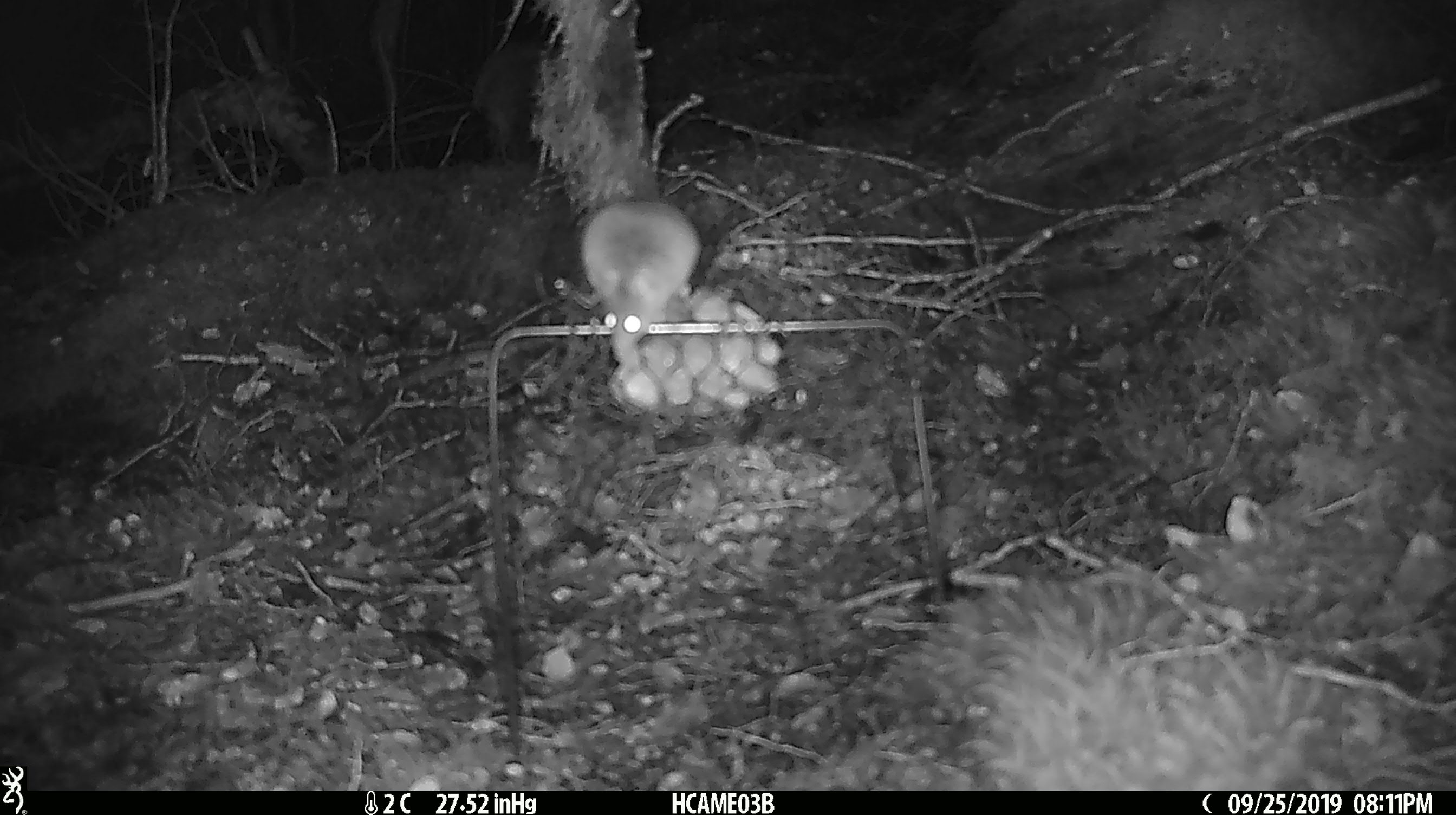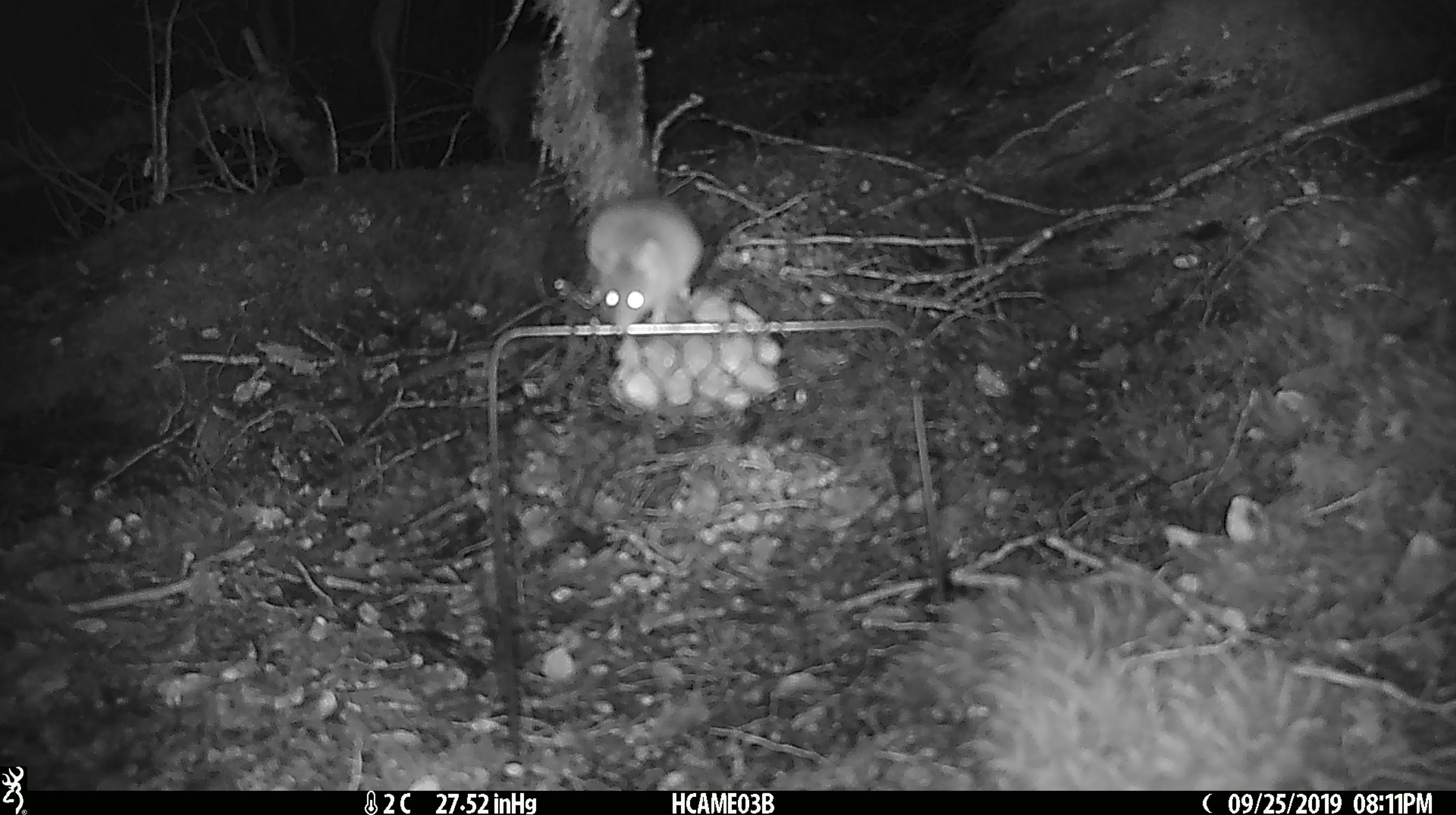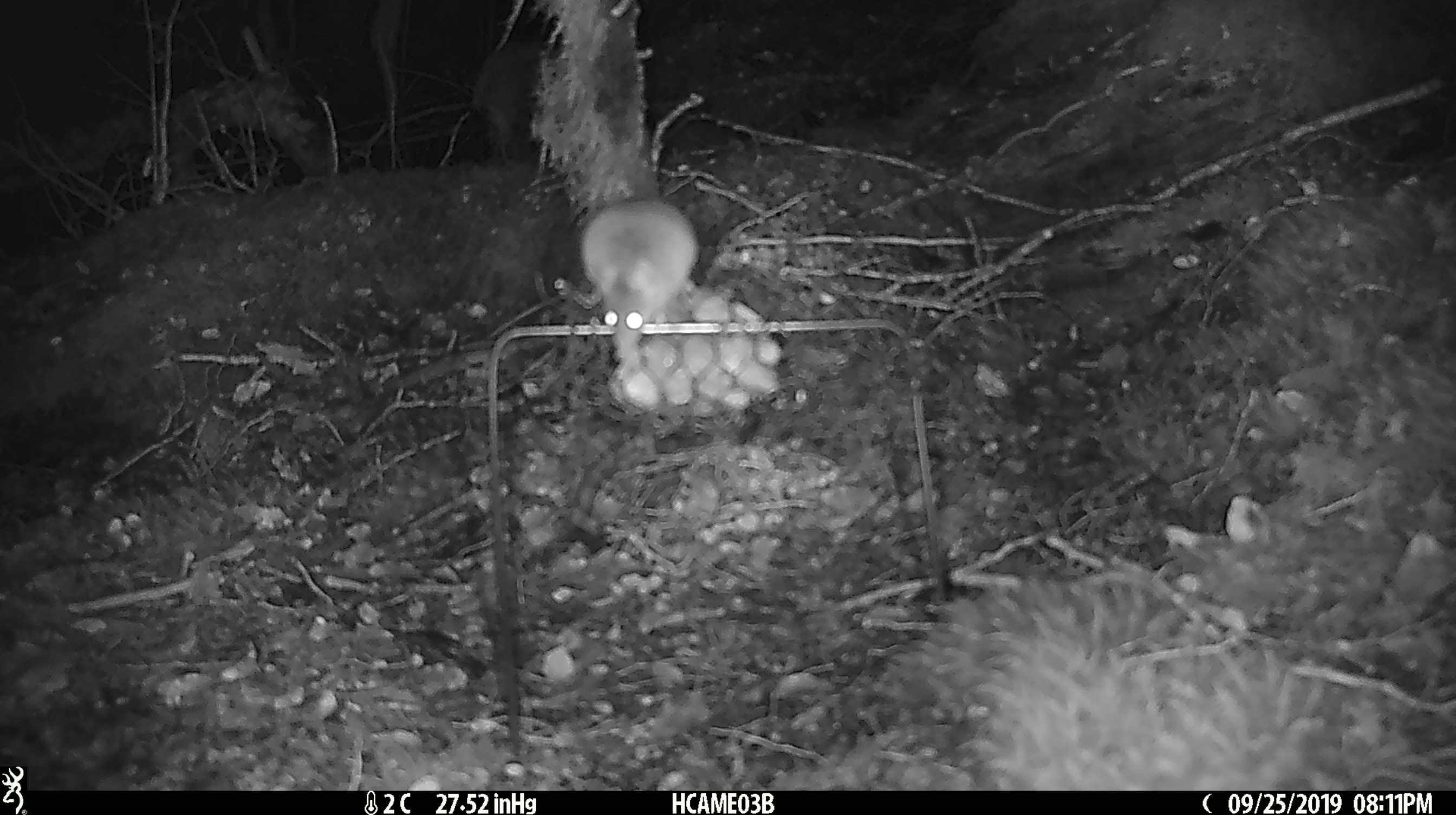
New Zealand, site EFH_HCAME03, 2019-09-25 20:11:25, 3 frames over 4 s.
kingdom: Animalia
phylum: Chordata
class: Mammalia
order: Rodentia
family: Muridae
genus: Mus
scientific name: Mus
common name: mouse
Mouse (Mus).